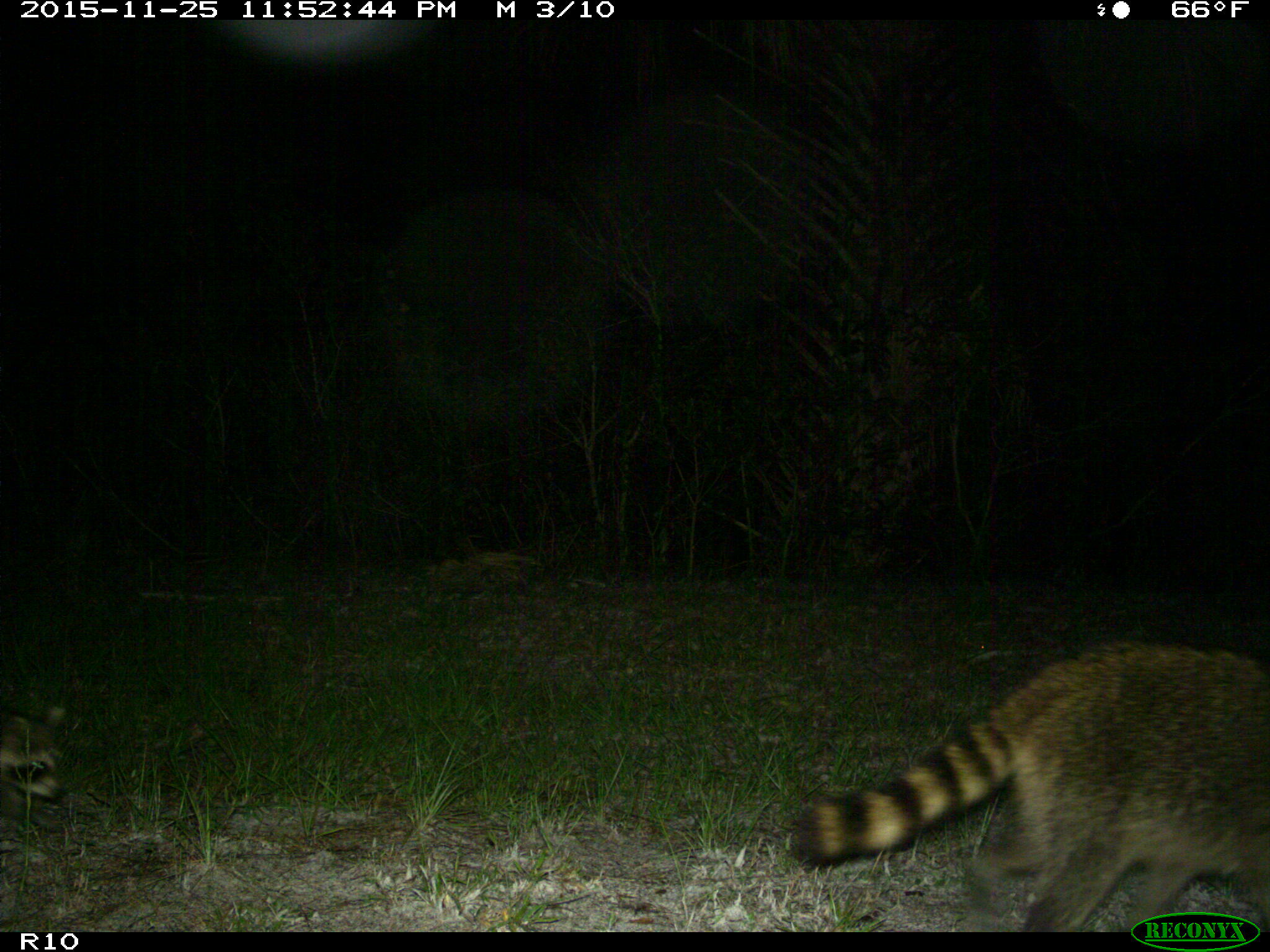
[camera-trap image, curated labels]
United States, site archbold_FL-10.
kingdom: Animalia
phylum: Chordata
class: Mammalia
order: Carnivora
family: Procyonidae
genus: Procyon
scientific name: Procyon lotor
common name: common raccoon